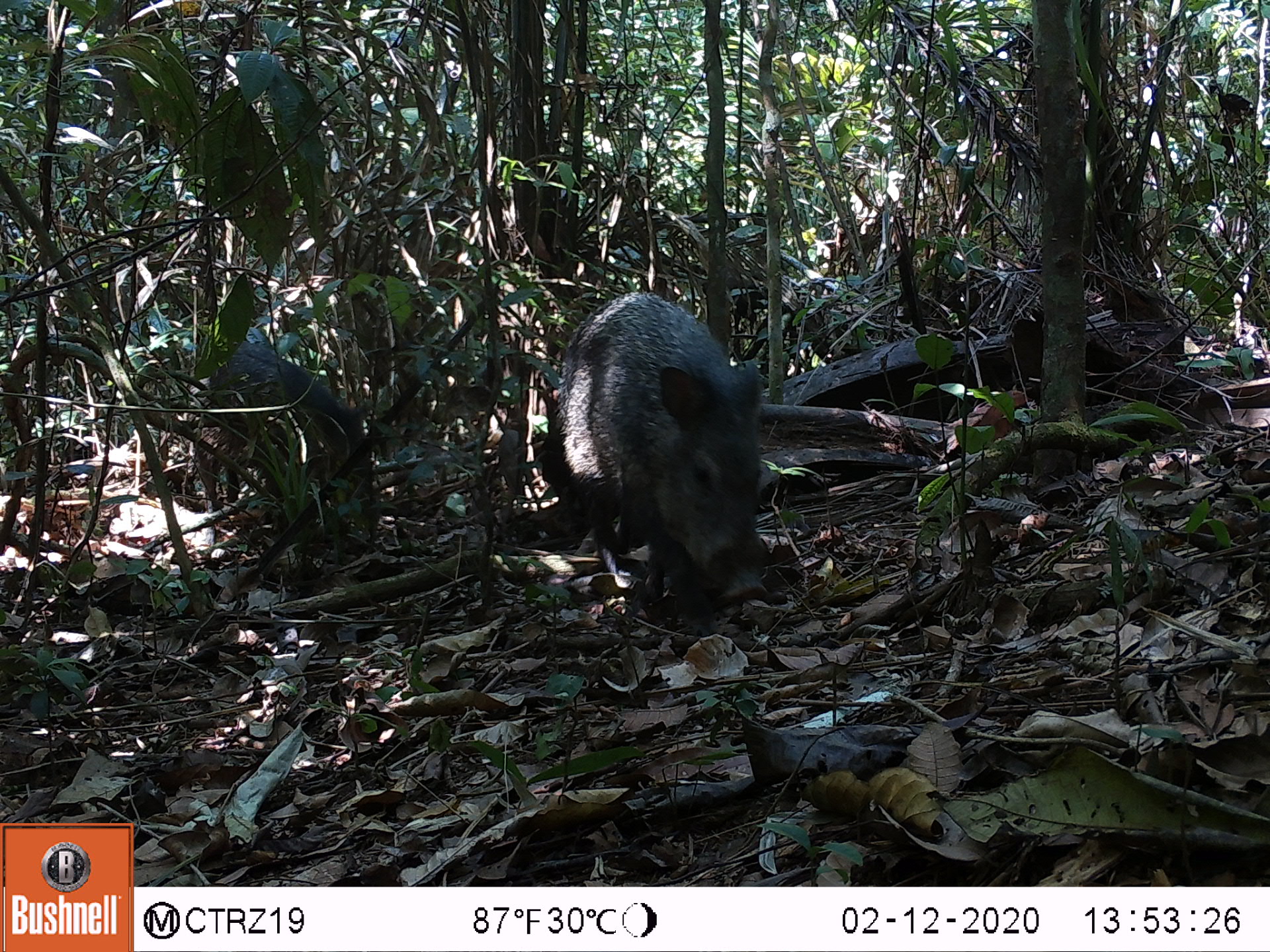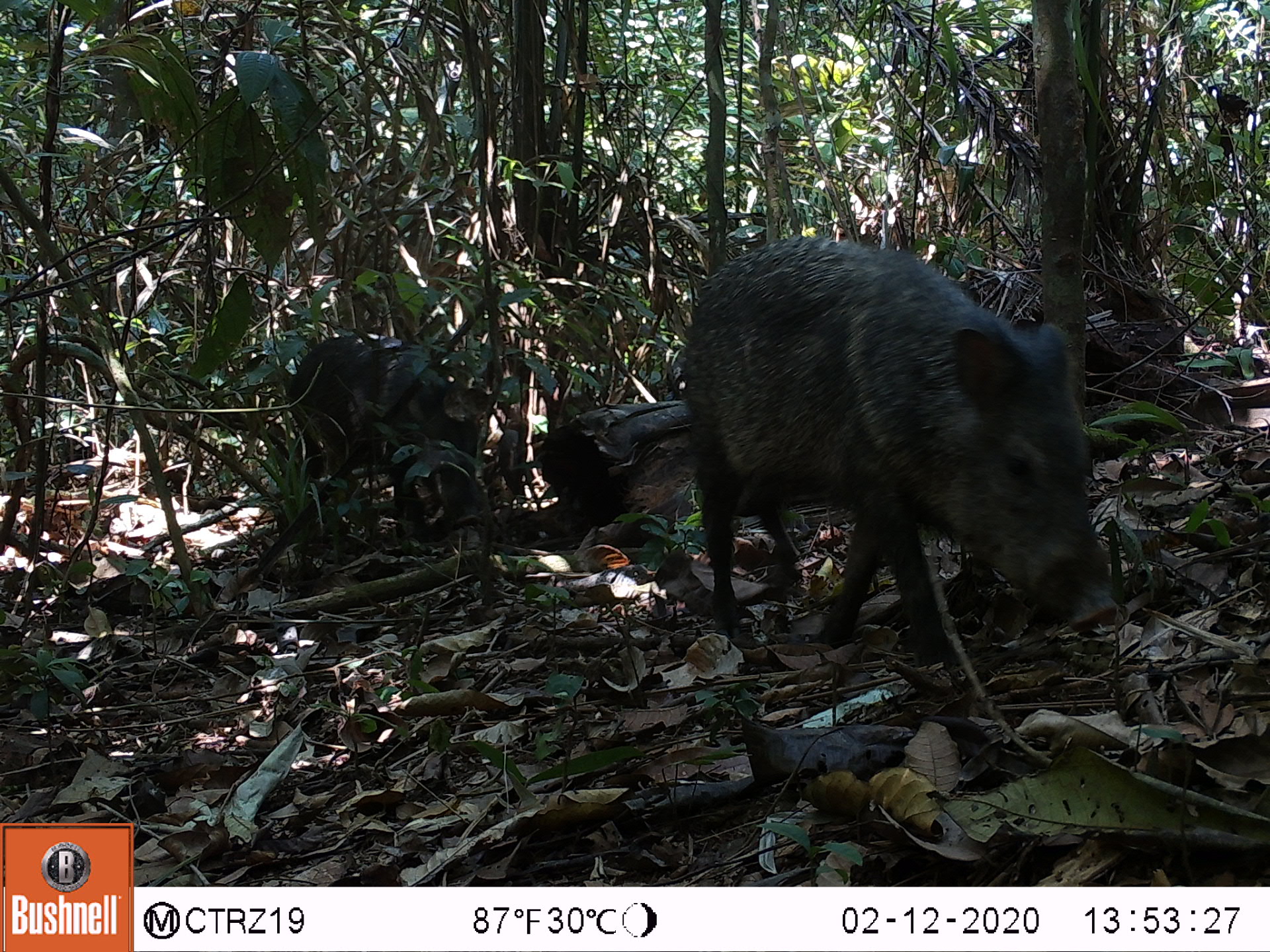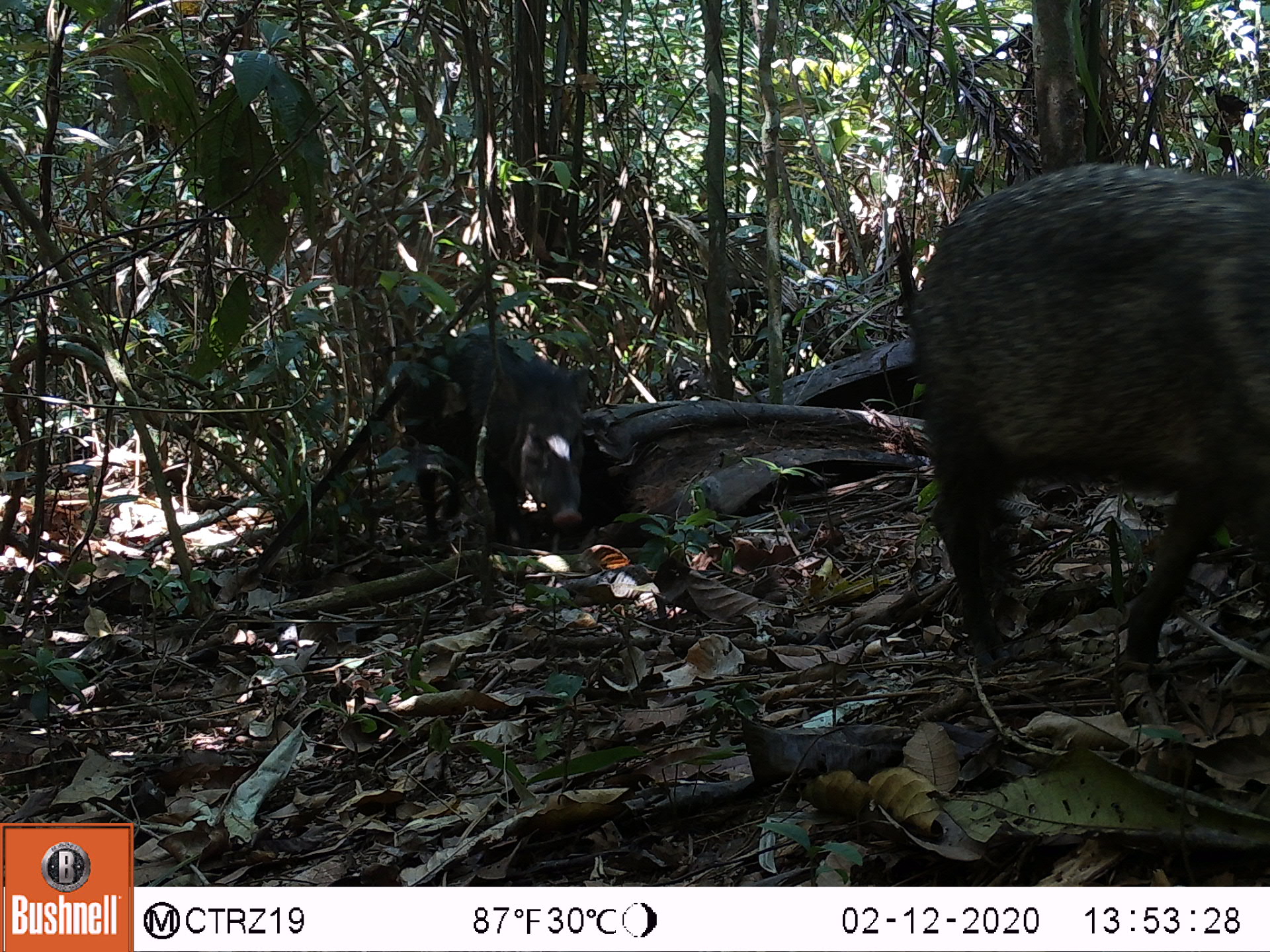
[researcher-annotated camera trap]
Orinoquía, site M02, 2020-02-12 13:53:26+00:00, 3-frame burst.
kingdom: Animalia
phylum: Chordata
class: Mammalia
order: Artiodactyla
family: Tayassuidae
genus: Pecari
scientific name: Pecari tajacu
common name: collared peccary